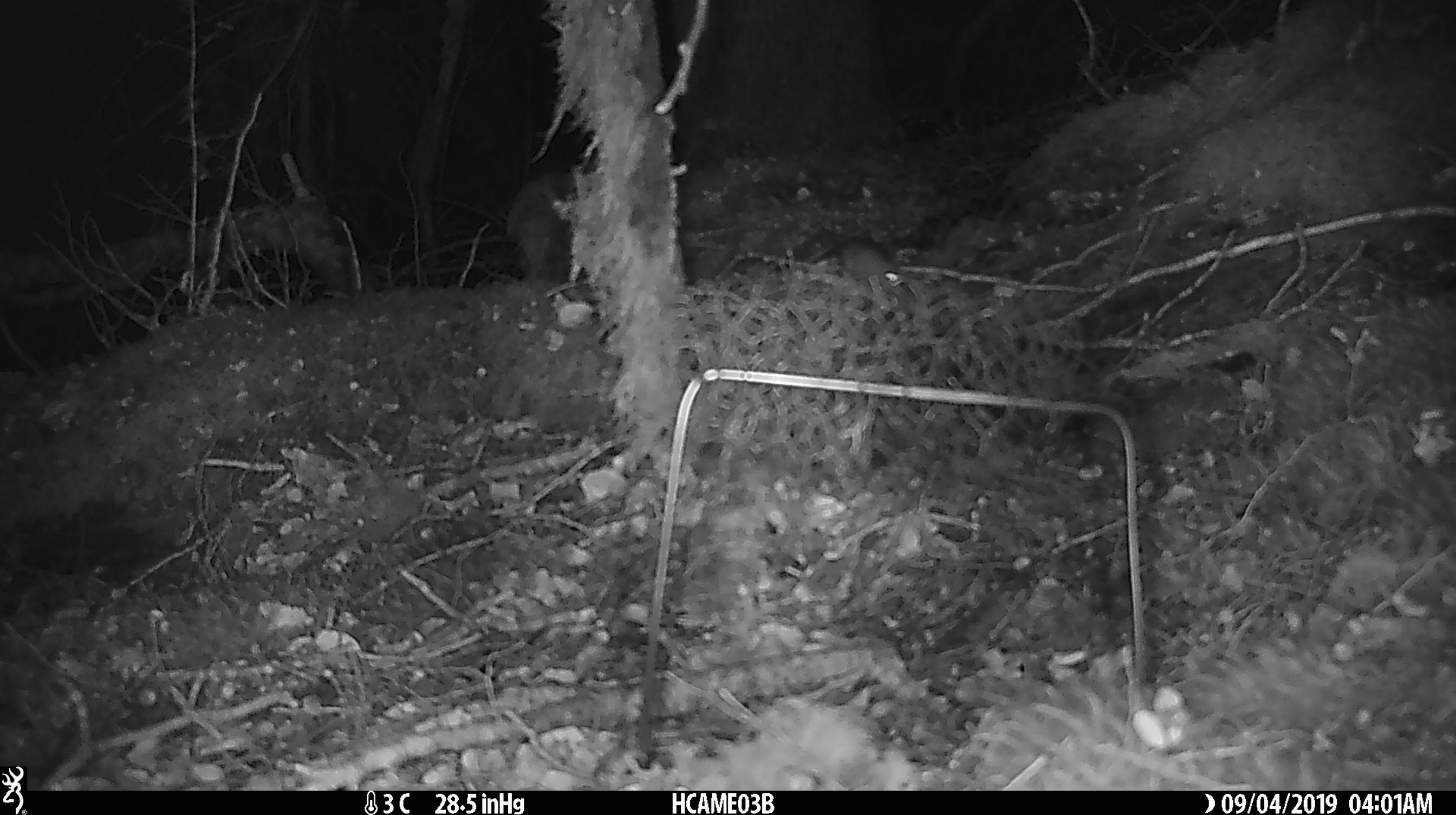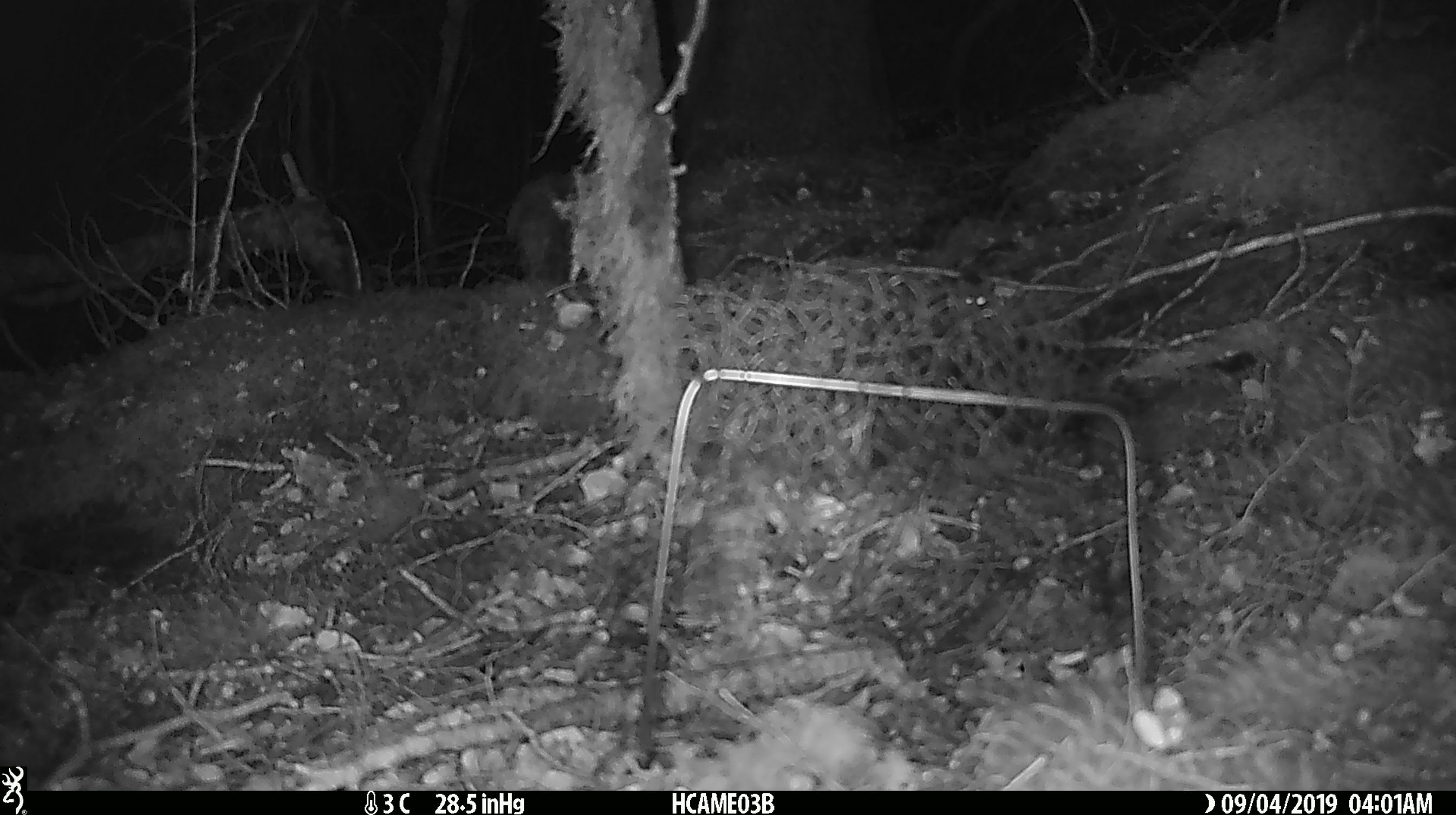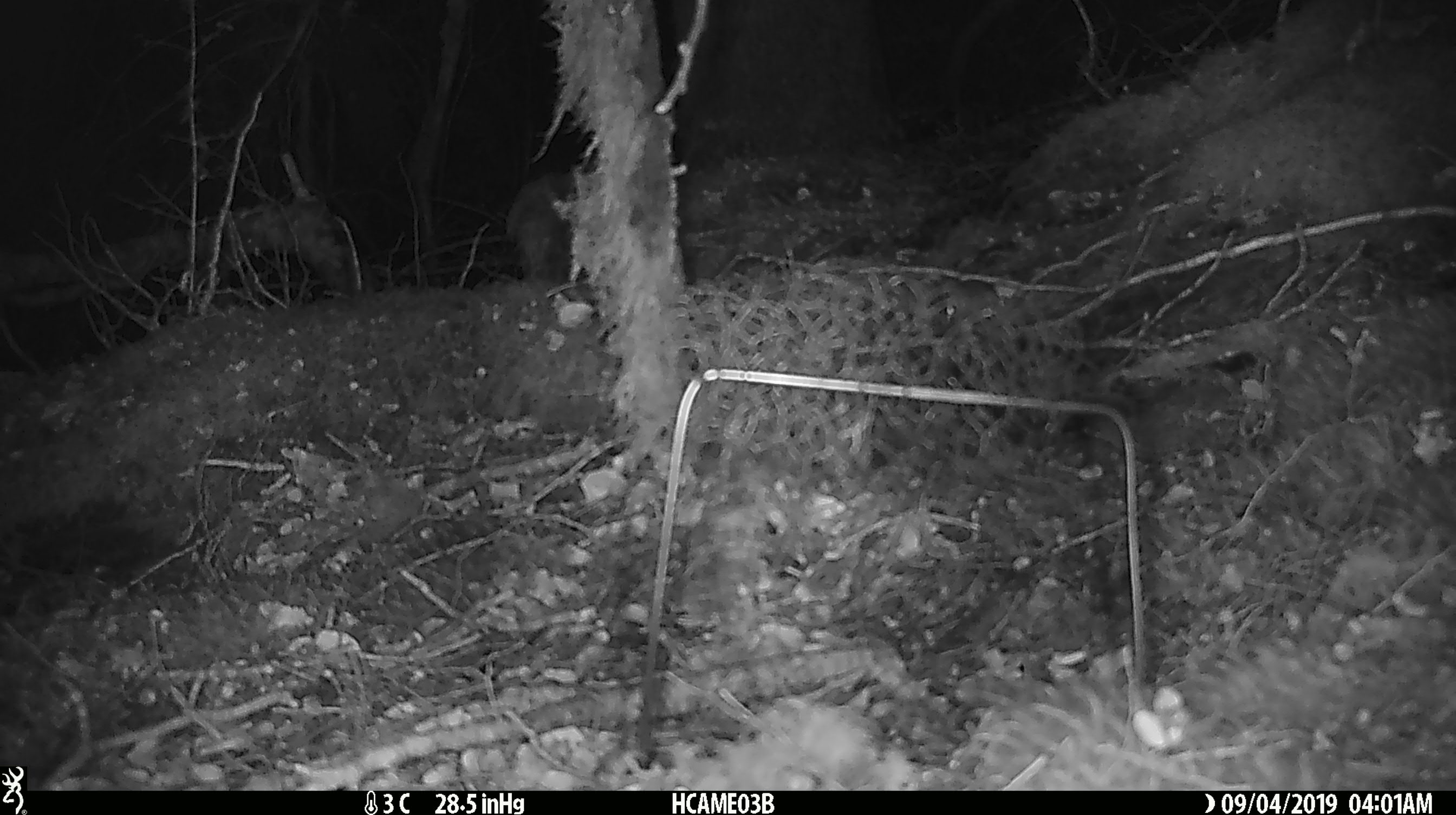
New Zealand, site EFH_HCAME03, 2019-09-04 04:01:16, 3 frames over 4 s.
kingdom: Animalia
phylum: Chordata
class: Mammalia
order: Rodentia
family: Muridae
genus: Mus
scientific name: Mus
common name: mouse